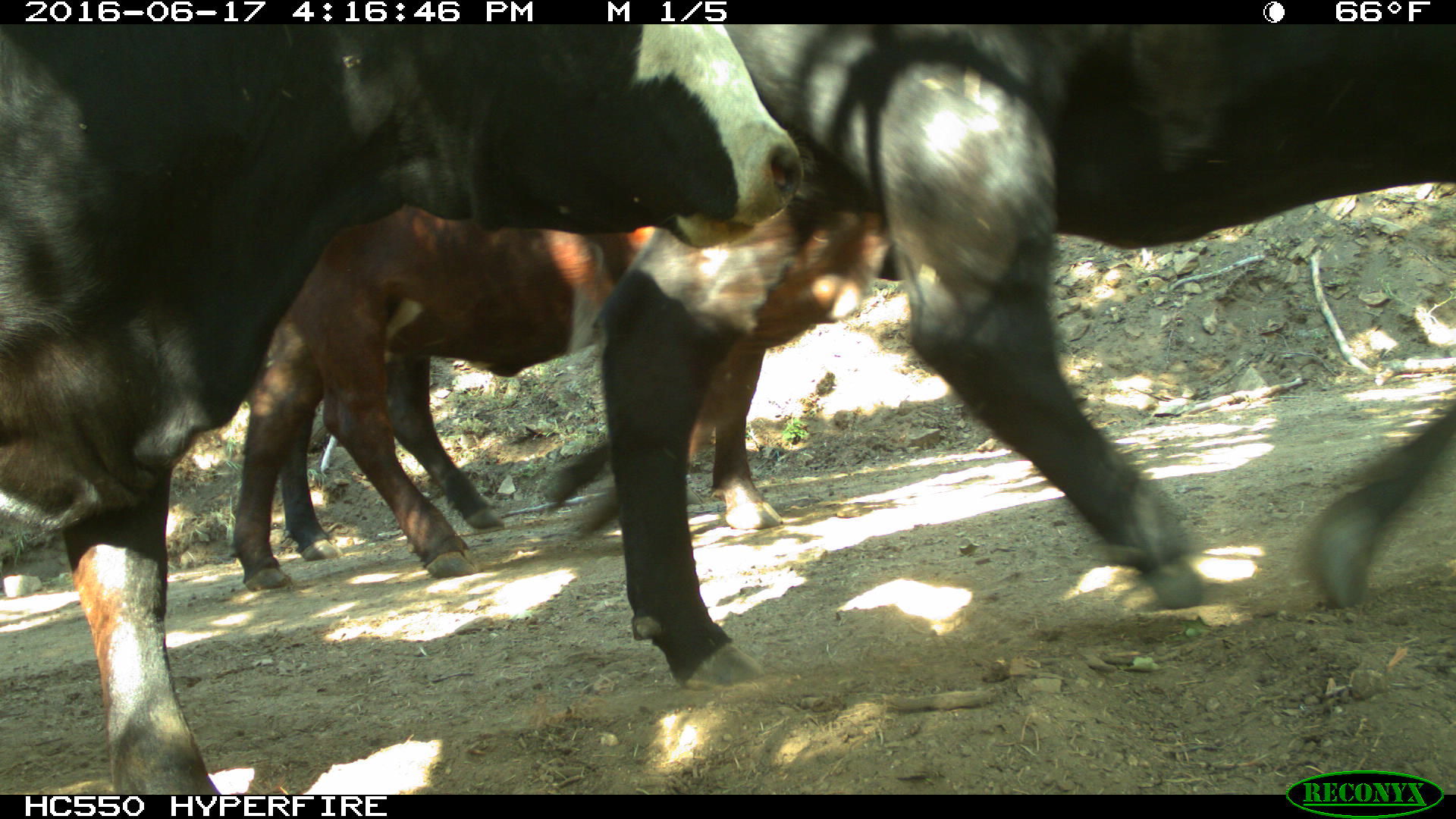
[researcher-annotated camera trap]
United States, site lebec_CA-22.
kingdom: Animalia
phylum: Chordata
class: Mammalia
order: Artiodactyla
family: Bovidae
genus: Bos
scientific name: Bos taurus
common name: domestic cow